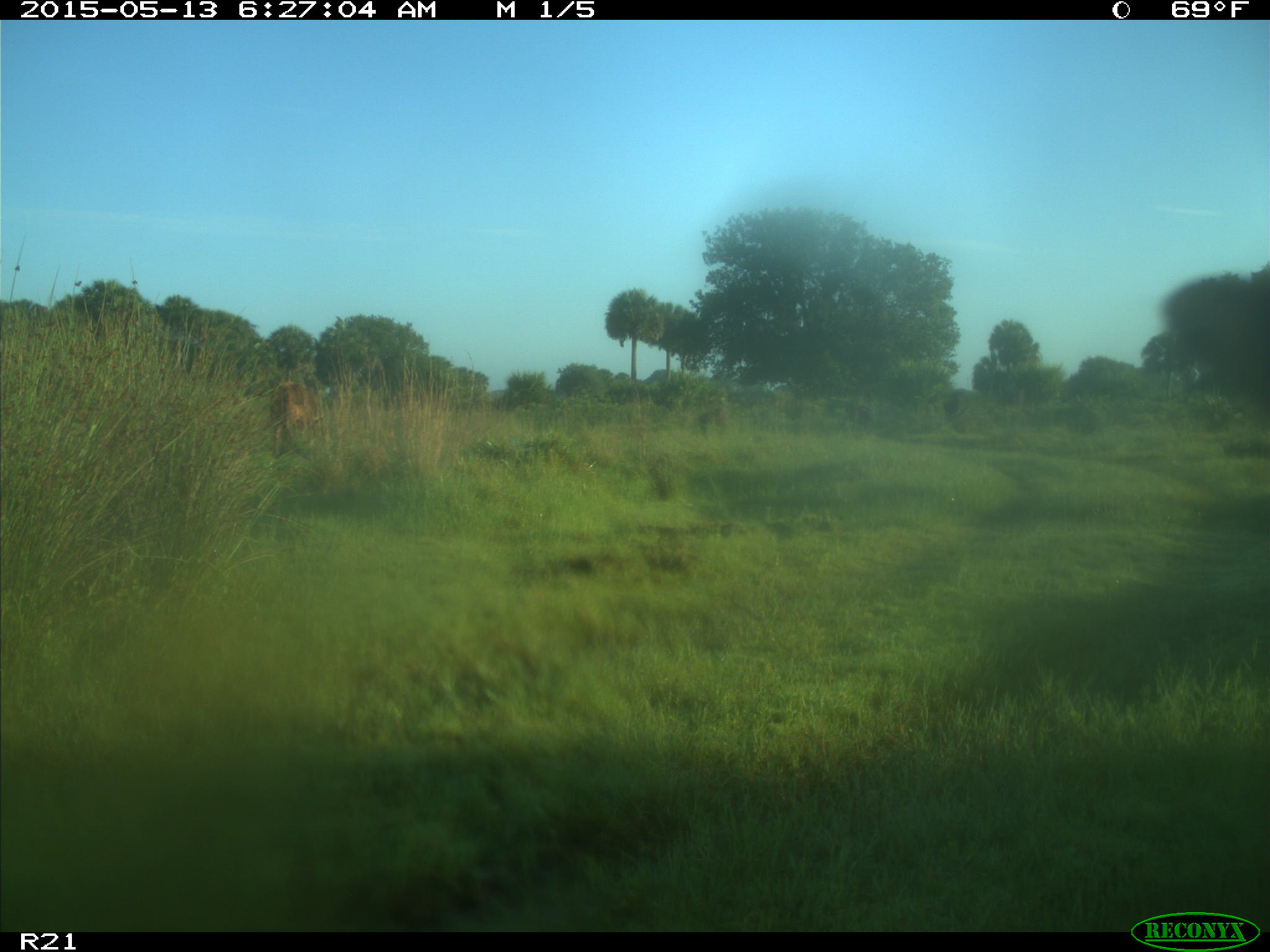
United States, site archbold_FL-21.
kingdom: Animalia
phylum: Chordata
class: Mammalia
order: Artiodactyla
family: Bovidae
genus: Bos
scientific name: Bos taurus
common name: domestic cow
Bos taurus (domestic cow).